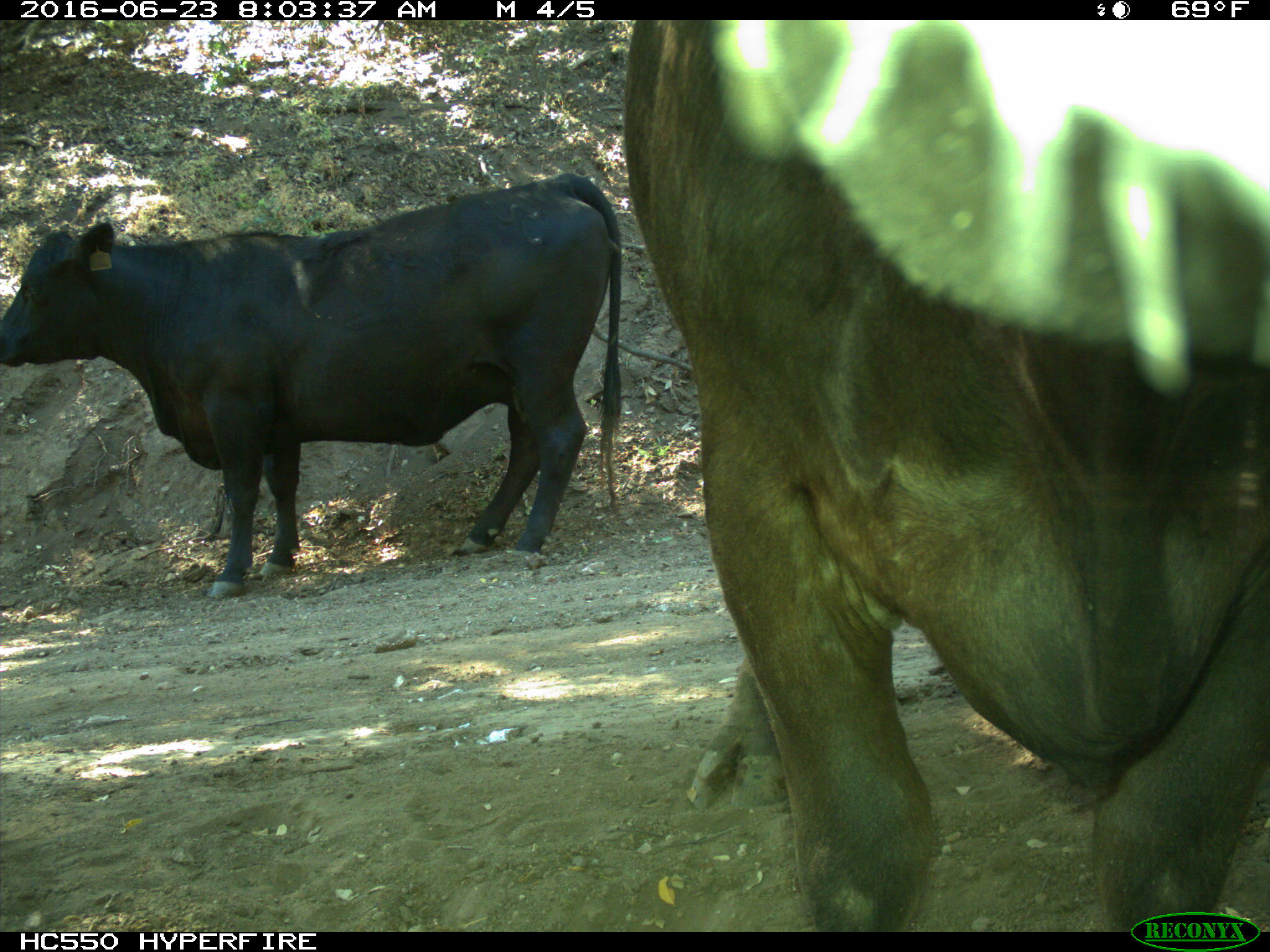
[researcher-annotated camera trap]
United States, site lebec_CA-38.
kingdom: Animalia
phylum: Chordata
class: Mammalia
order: Artiodactyla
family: Bovidae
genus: Bos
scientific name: Bos taurus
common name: domestic cow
Bos taurus (domestic cow).